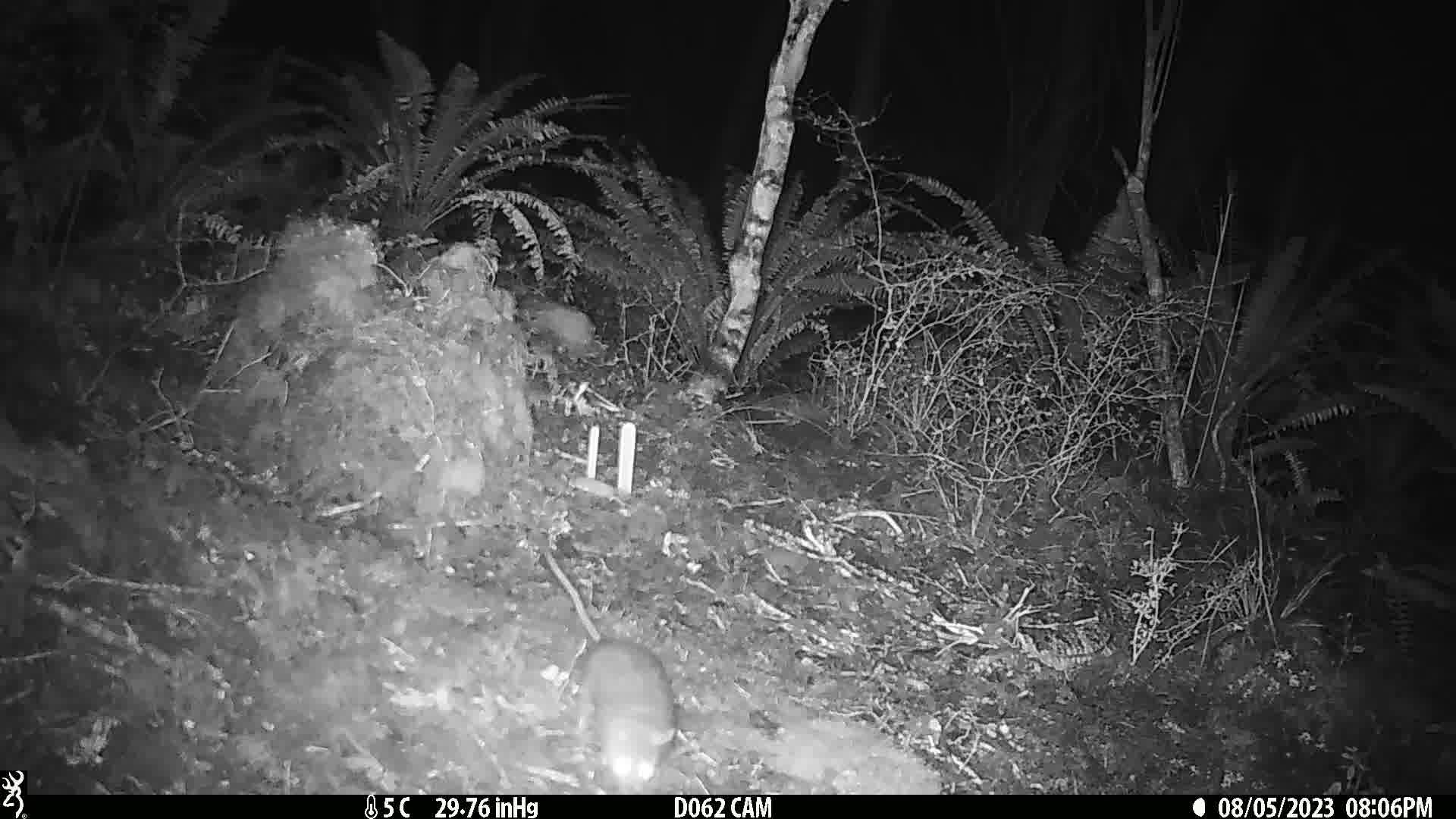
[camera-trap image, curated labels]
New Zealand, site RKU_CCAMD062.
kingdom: Animalia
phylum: Chordata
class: Mammalia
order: Rodentia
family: Muridae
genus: Rattus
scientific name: Rattus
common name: rat